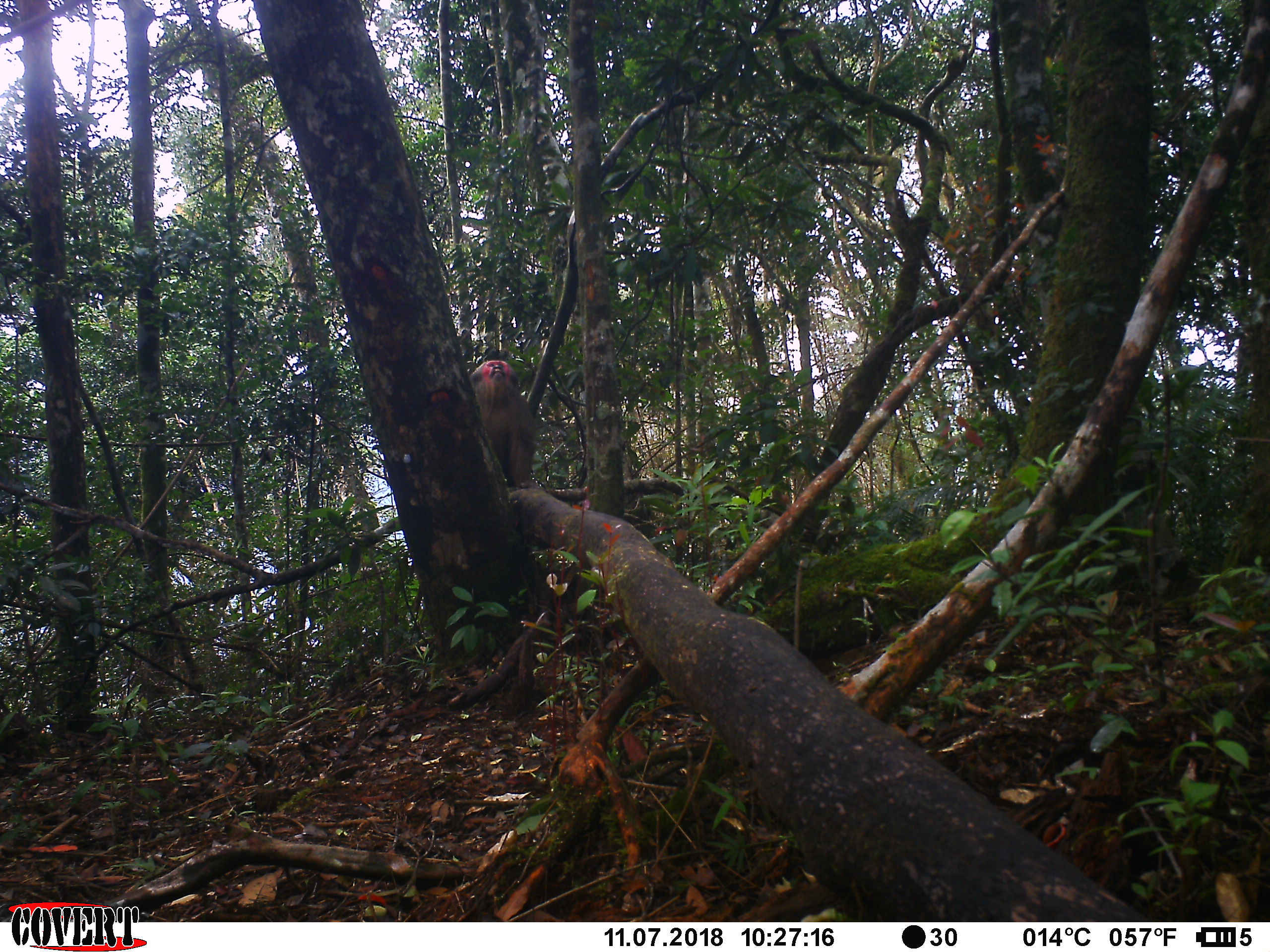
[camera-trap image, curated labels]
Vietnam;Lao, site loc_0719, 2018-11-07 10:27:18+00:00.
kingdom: Animalia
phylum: Chordata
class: Mammalia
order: Primates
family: Cercopithecidae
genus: Macaca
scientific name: Macaca arctoides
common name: stump-tailed macaque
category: stump tailed macaque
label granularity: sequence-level